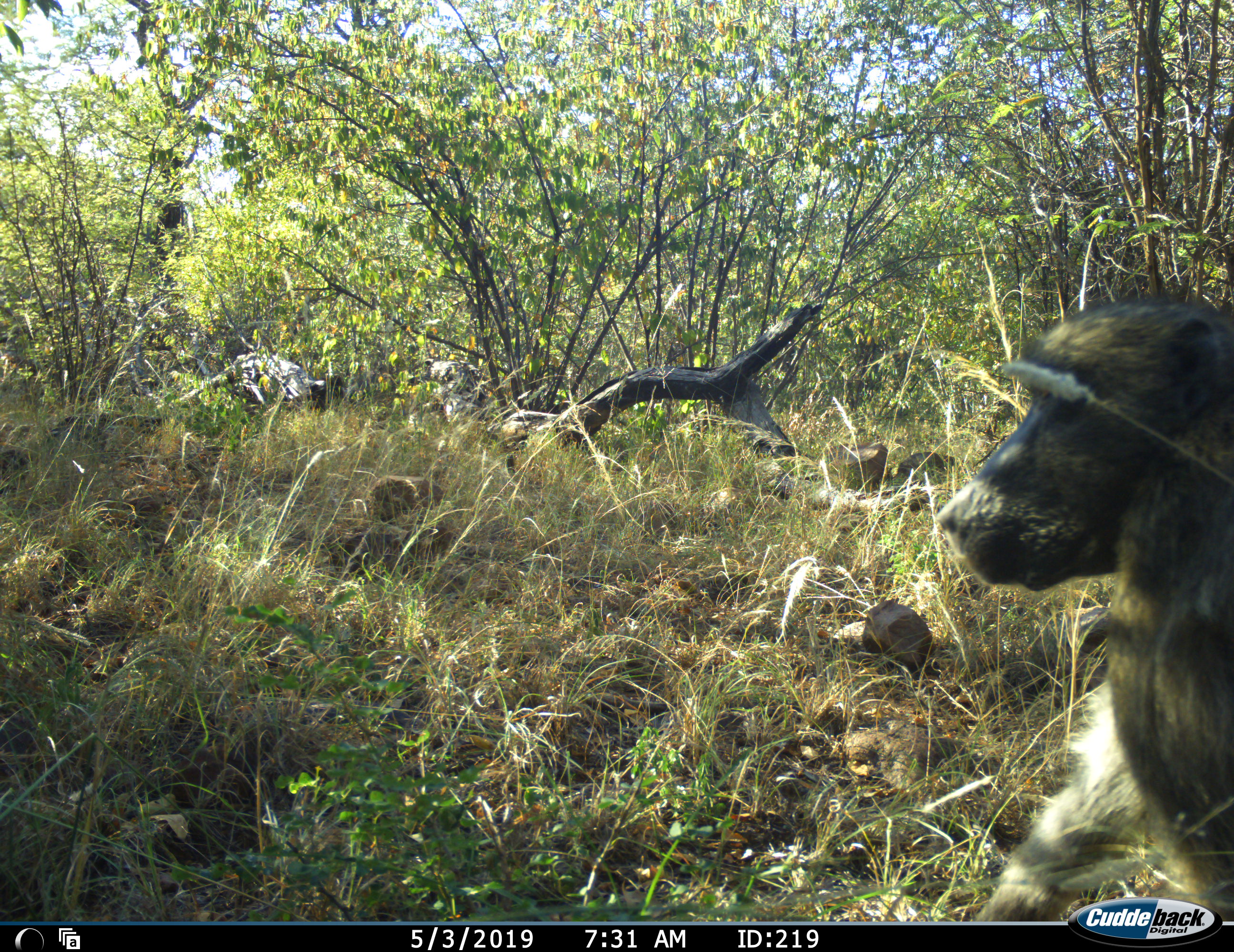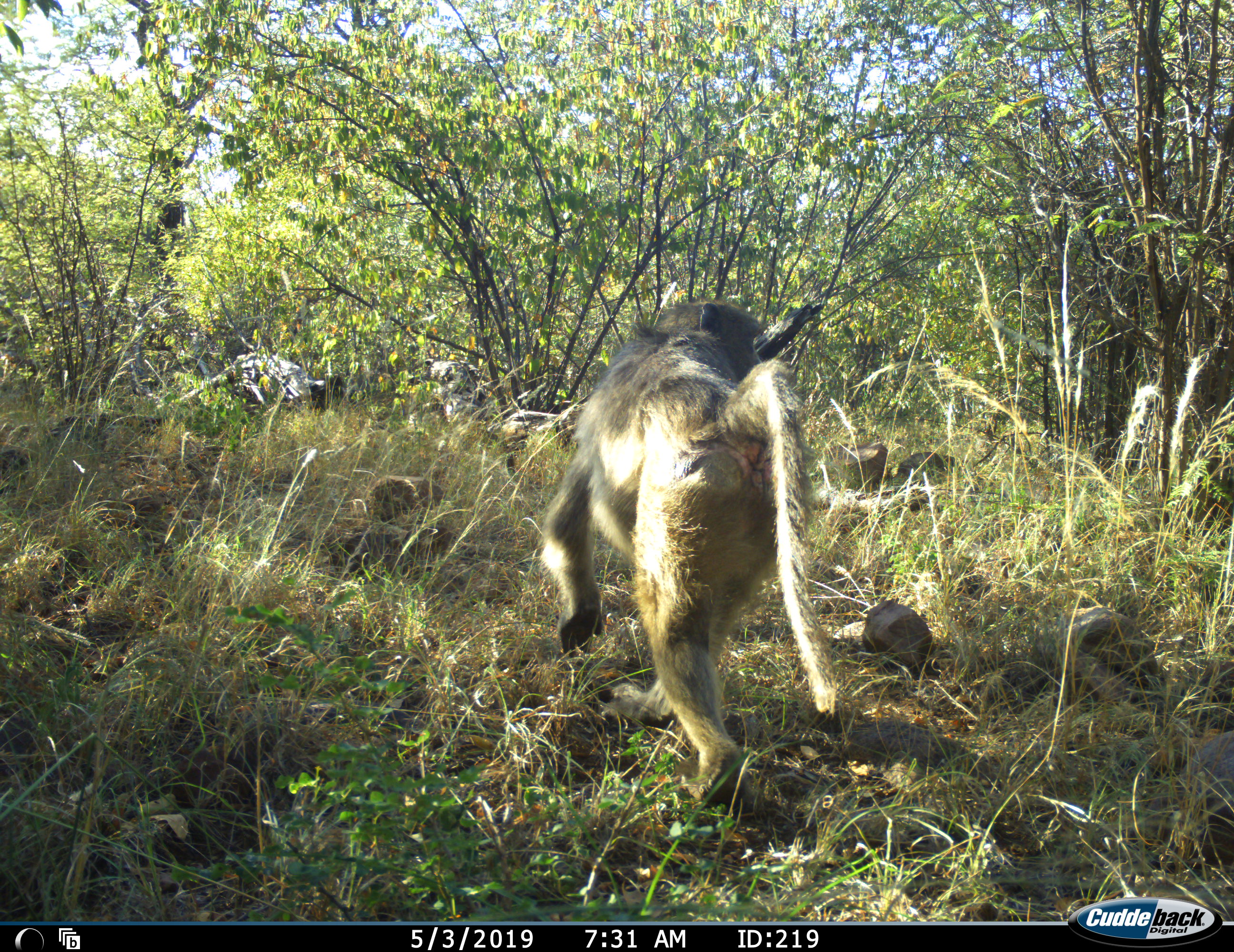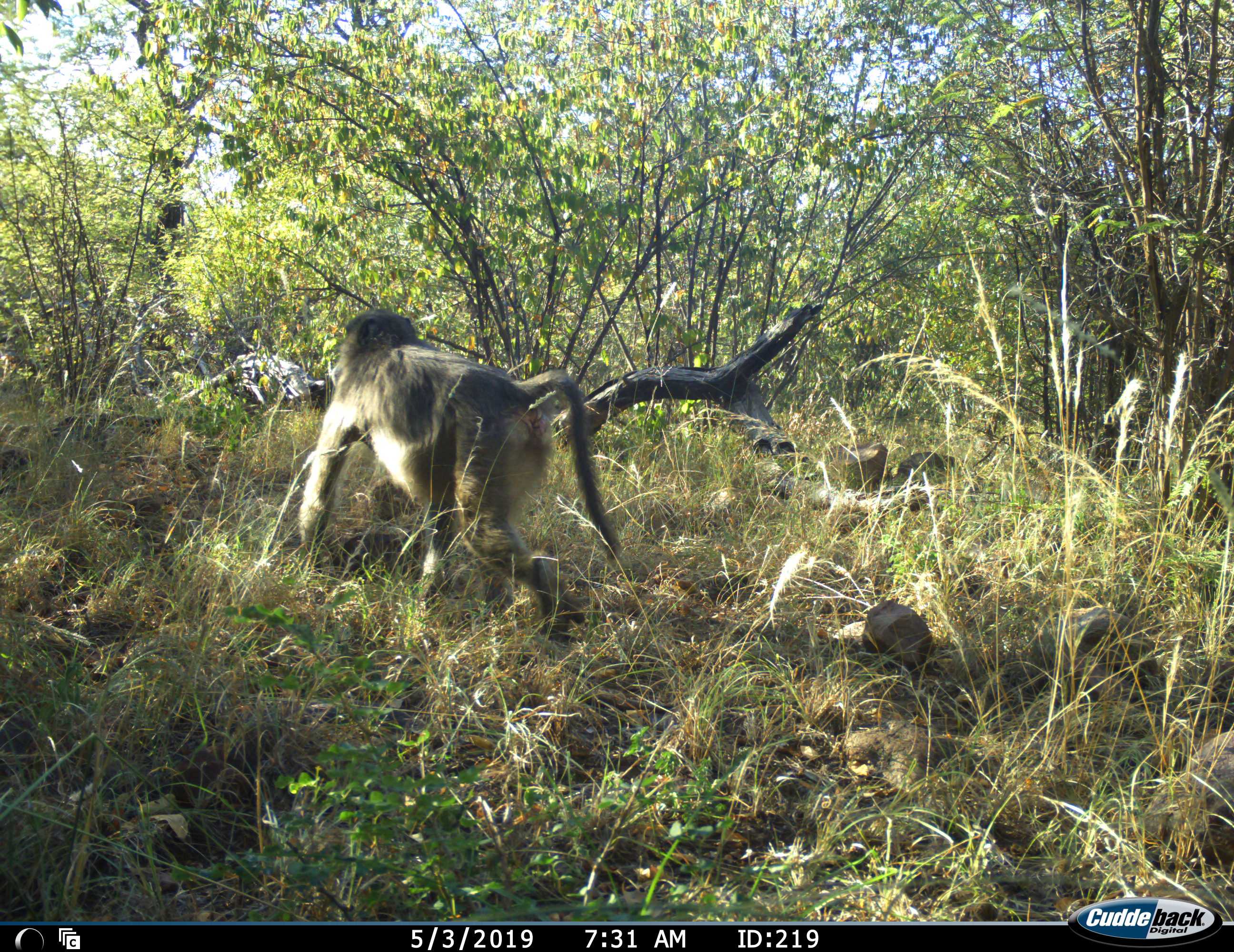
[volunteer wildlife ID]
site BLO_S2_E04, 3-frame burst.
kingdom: Animalia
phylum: Chordata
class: Mammalia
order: Primates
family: Cercopithecidae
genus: Papio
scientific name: Papio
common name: baboon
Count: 1.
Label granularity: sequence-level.